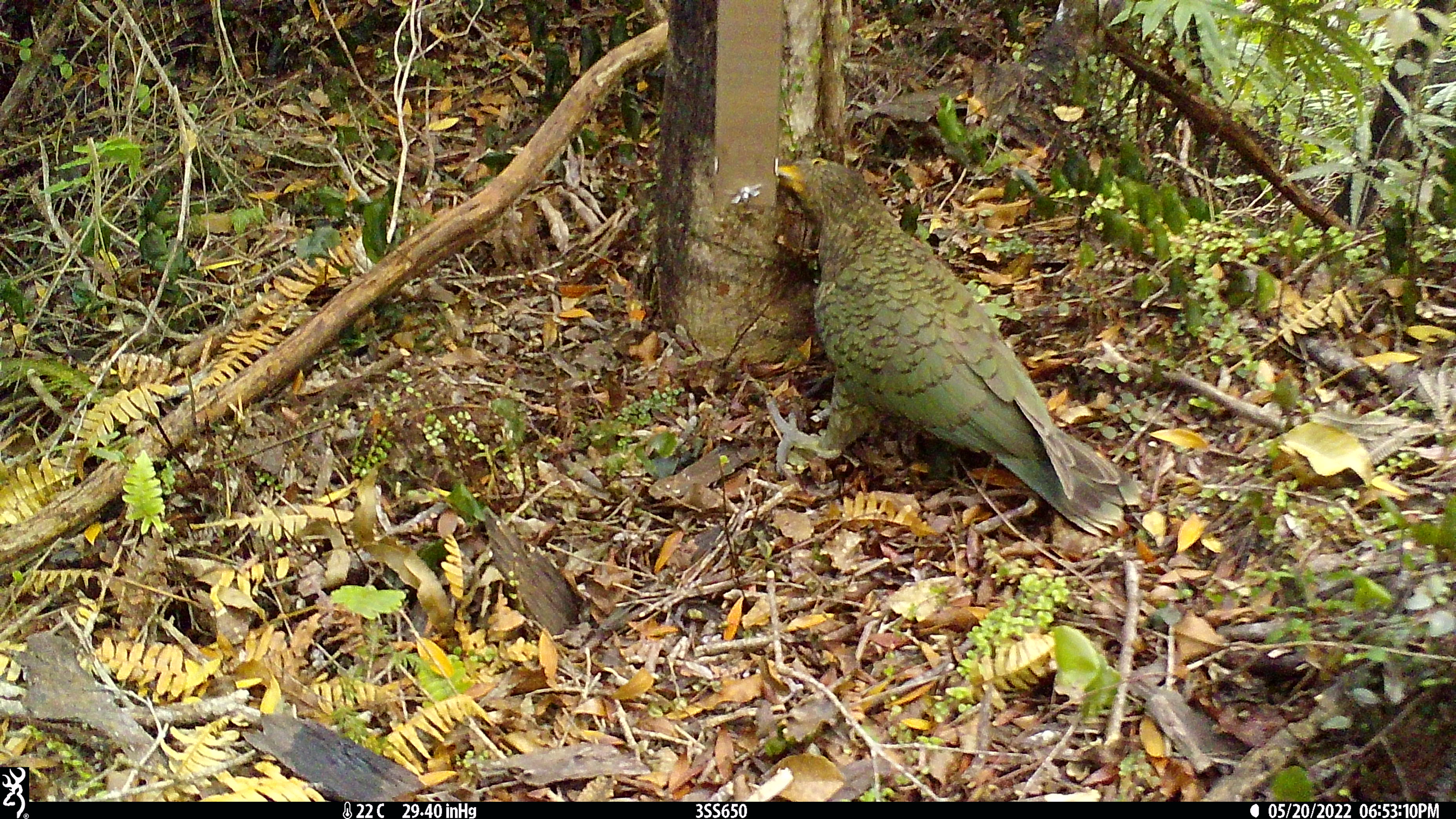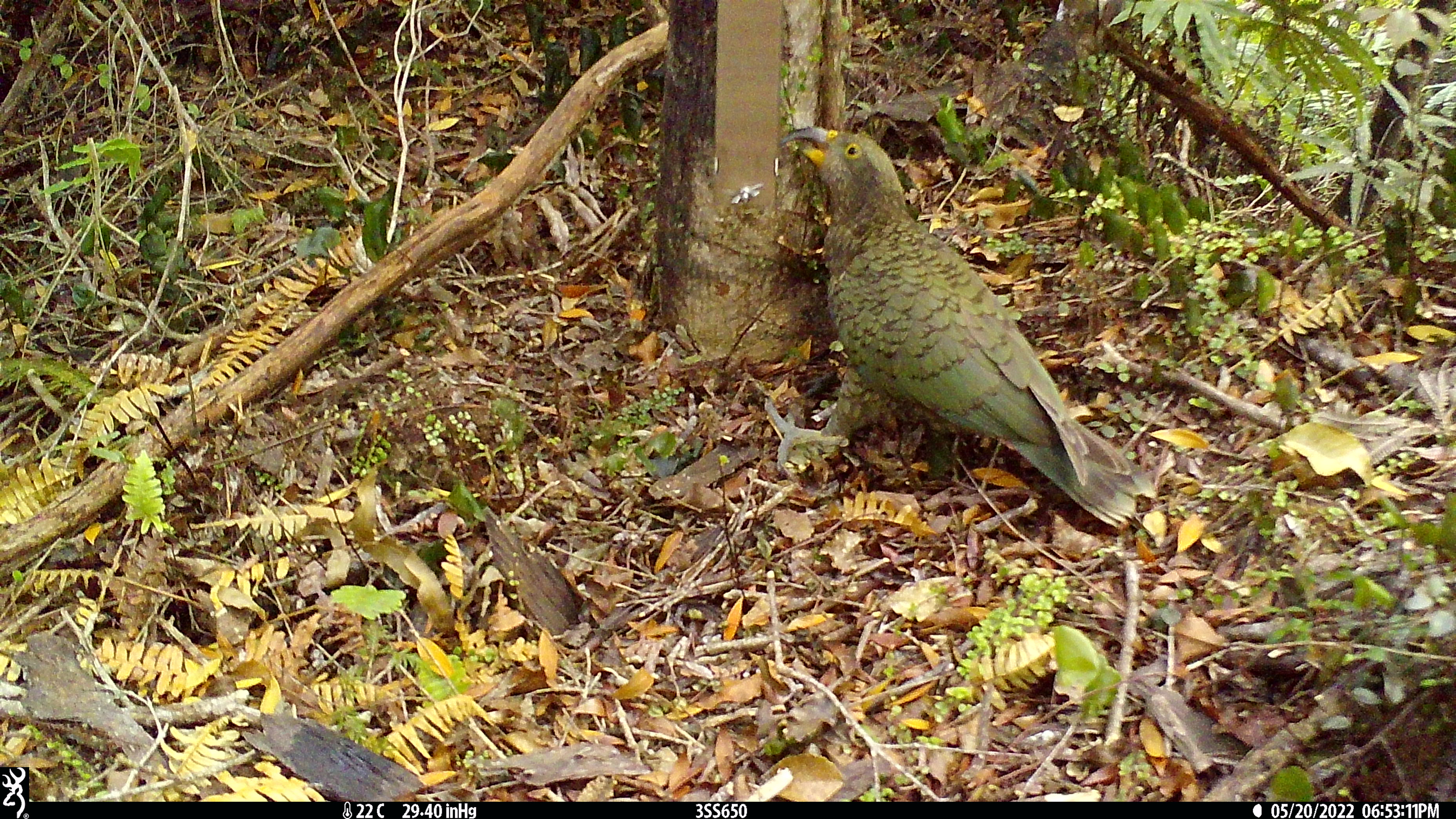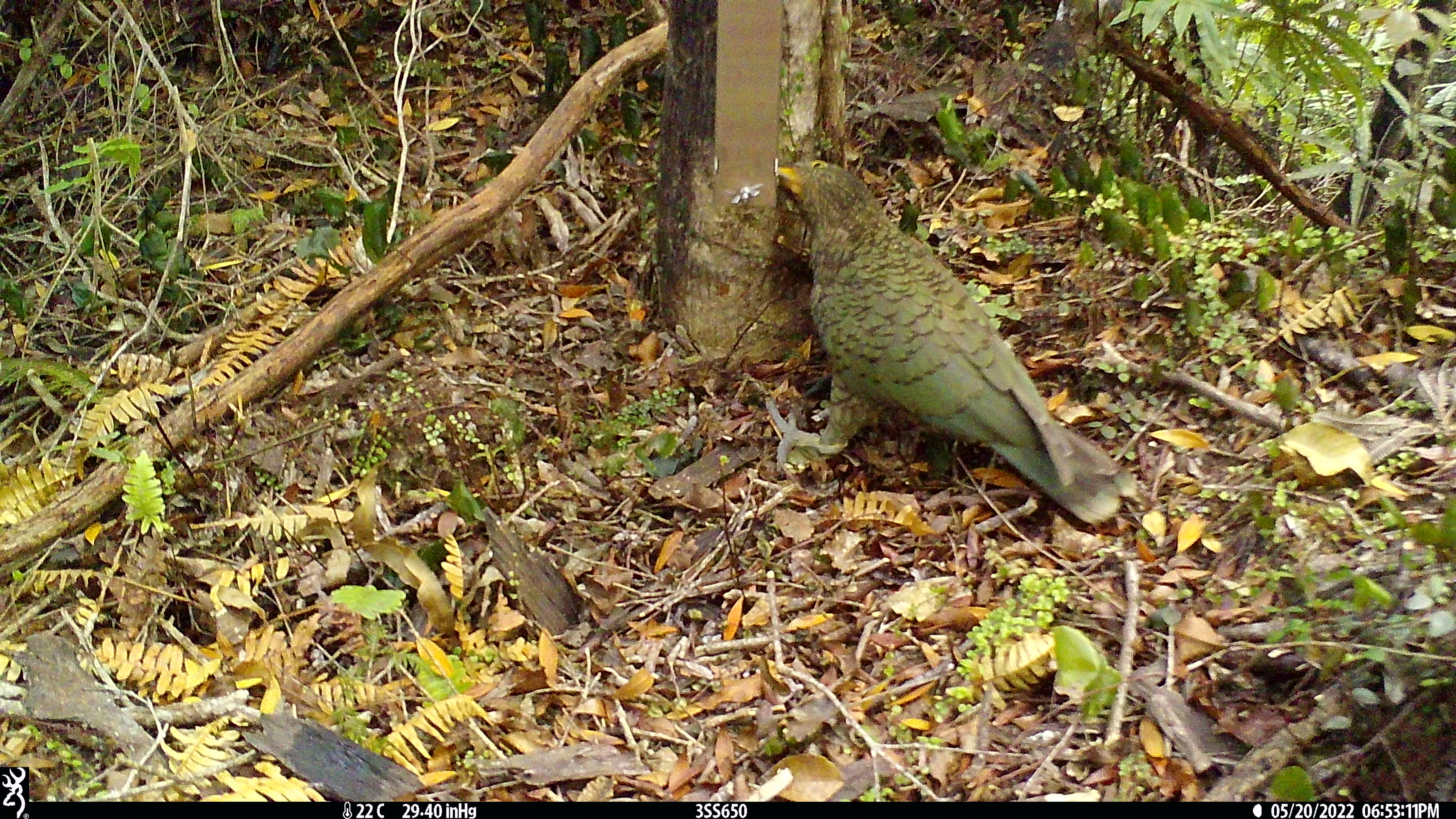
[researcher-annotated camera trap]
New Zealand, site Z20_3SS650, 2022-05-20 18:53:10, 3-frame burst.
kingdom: Animalia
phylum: Chordata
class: Aves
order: Psittaciformes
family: Strigopidae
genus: Nestor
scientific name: Nestor notabilis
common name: kea